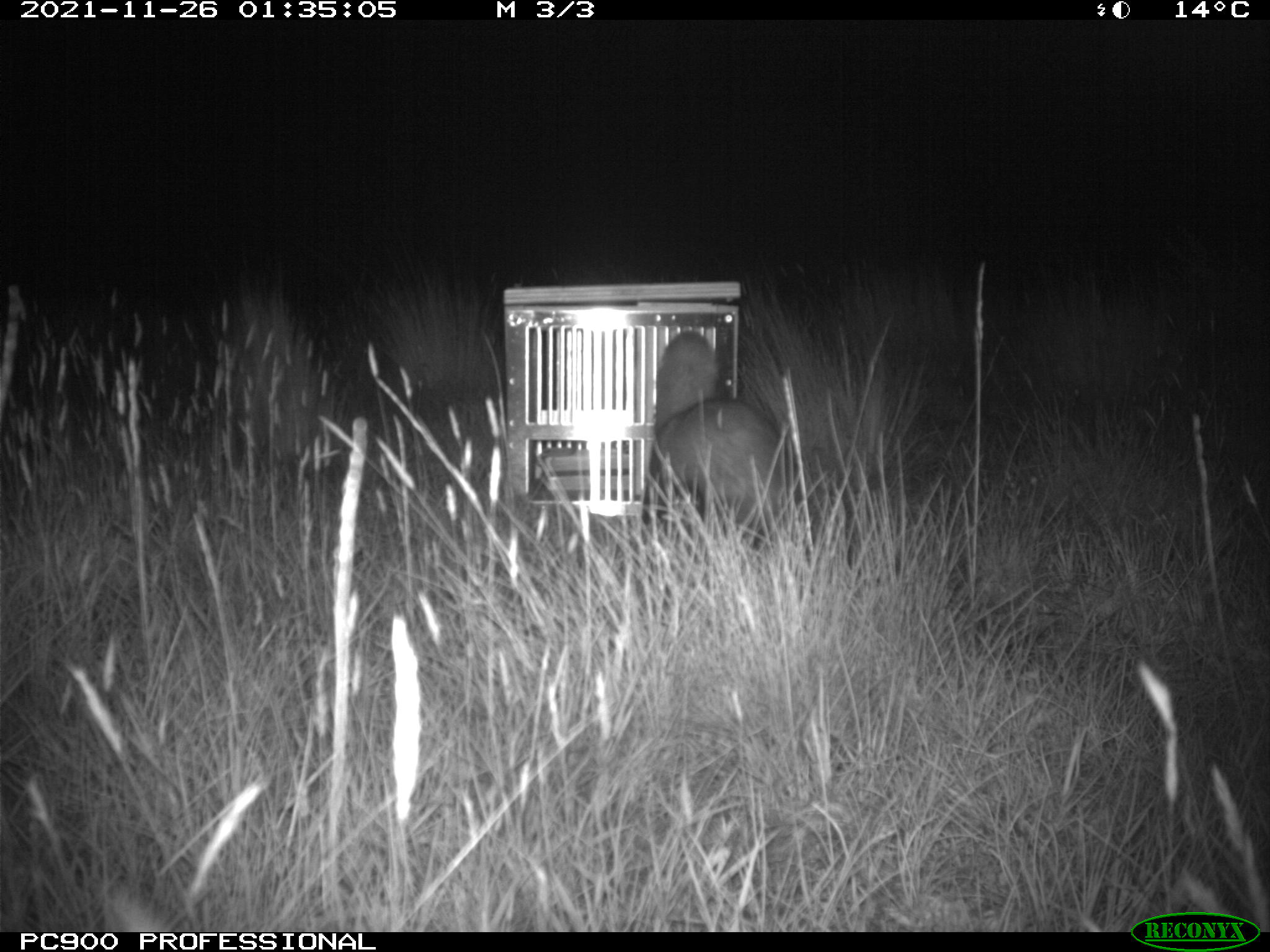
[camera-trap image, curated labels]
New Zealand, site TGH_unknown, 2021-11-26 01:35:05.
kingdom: Animalia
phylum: Chordata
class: Mammalia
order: Carnivora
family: Mustelidae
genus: Mustela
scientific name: Mustela furo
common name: ferret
Ferret (Mustela furo).